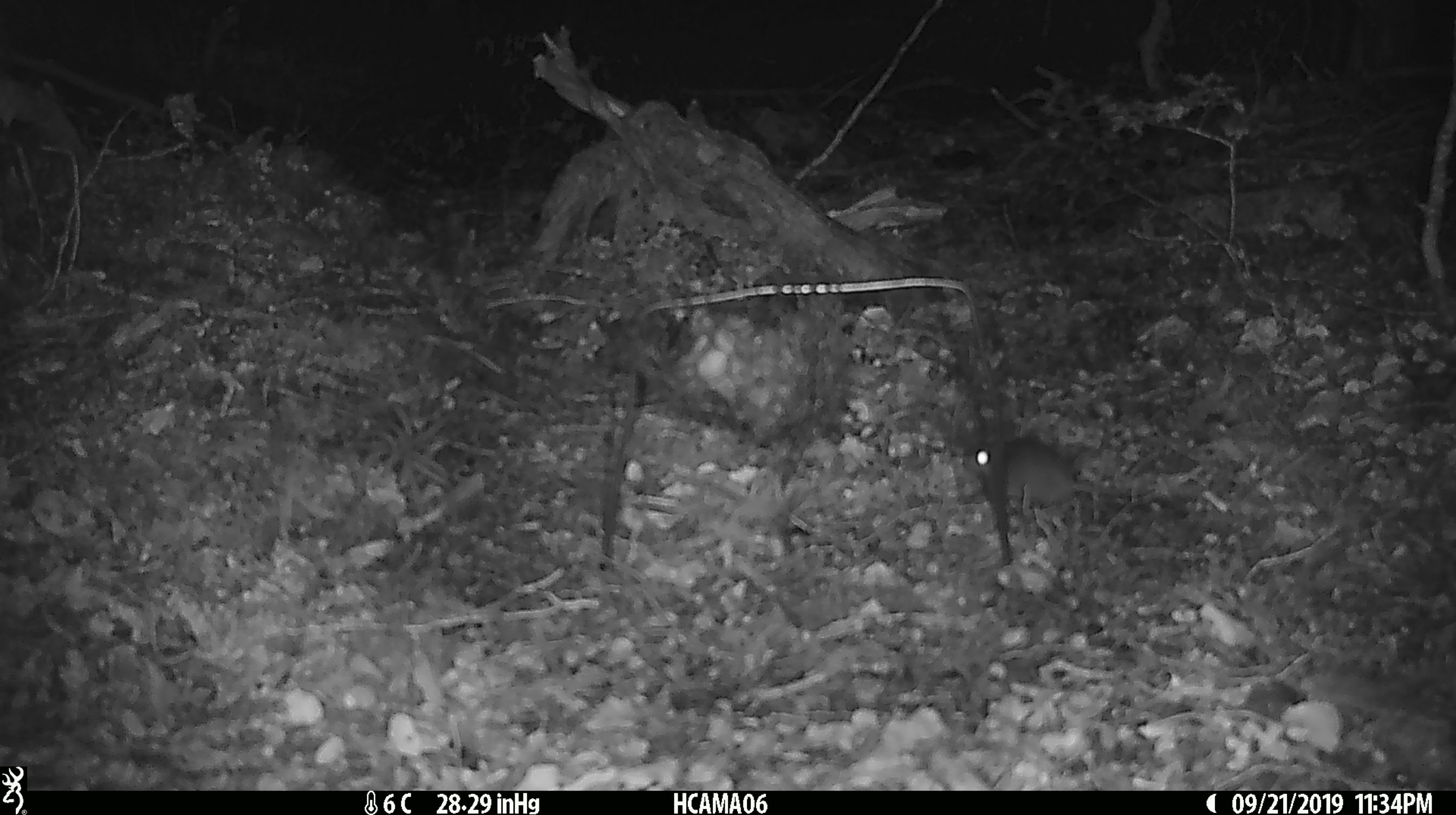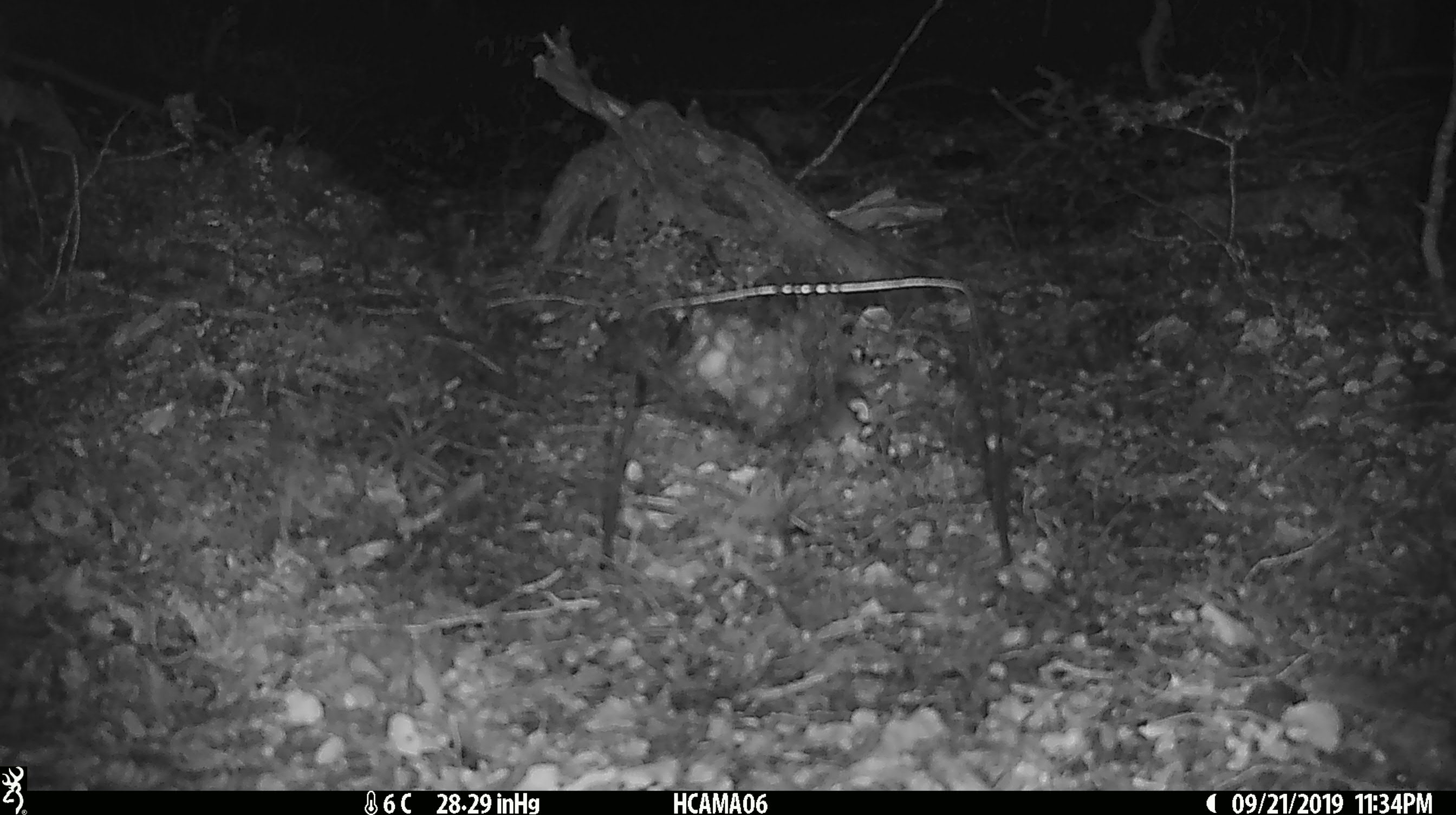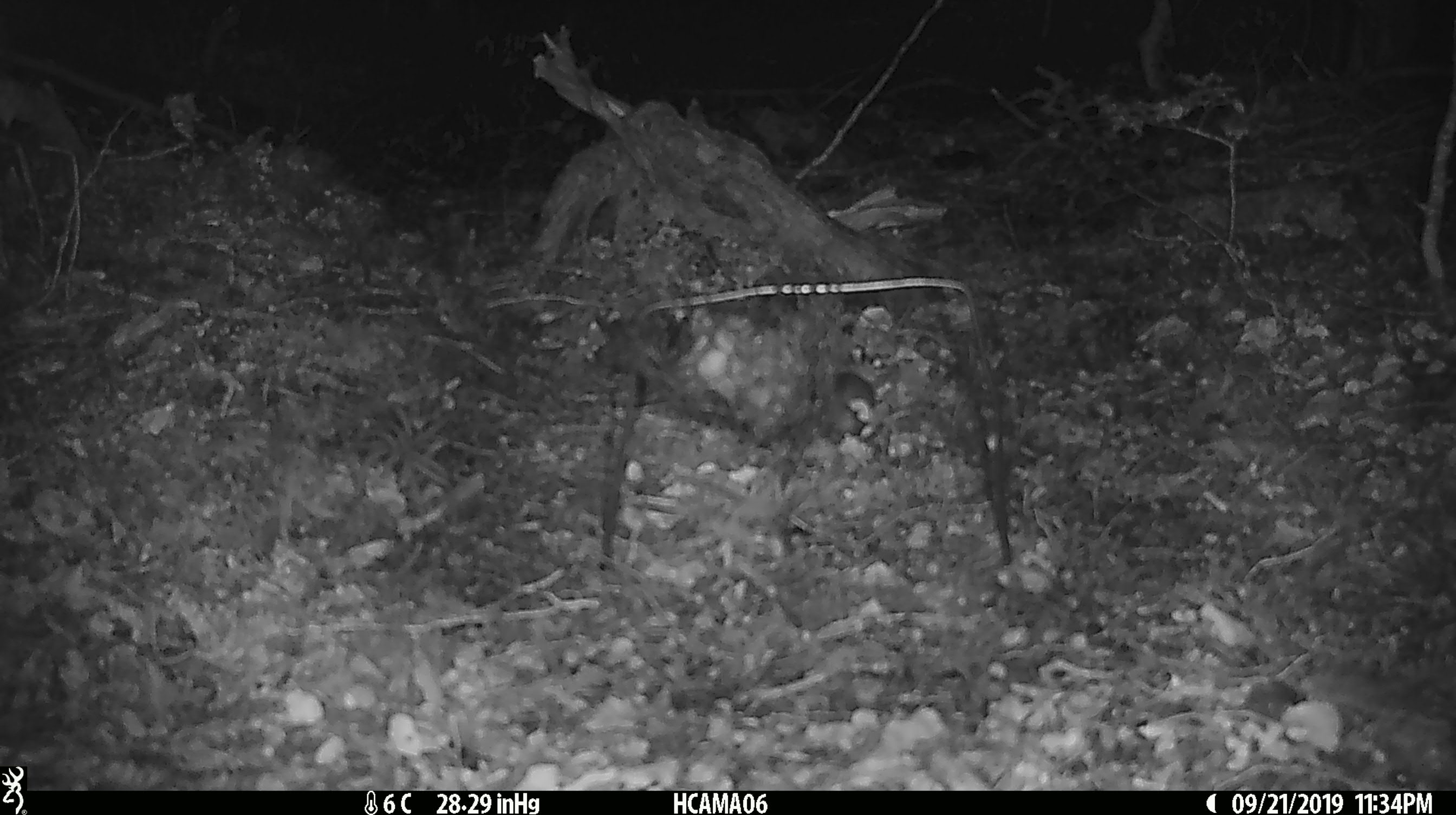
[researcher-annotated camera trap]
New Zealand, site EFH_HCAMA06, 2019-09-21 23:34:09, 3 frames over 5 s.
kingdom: Animalia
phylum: Chordata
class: Mammalia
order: Rodentia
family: Muridae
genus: Mus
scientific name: Mus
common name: mouse